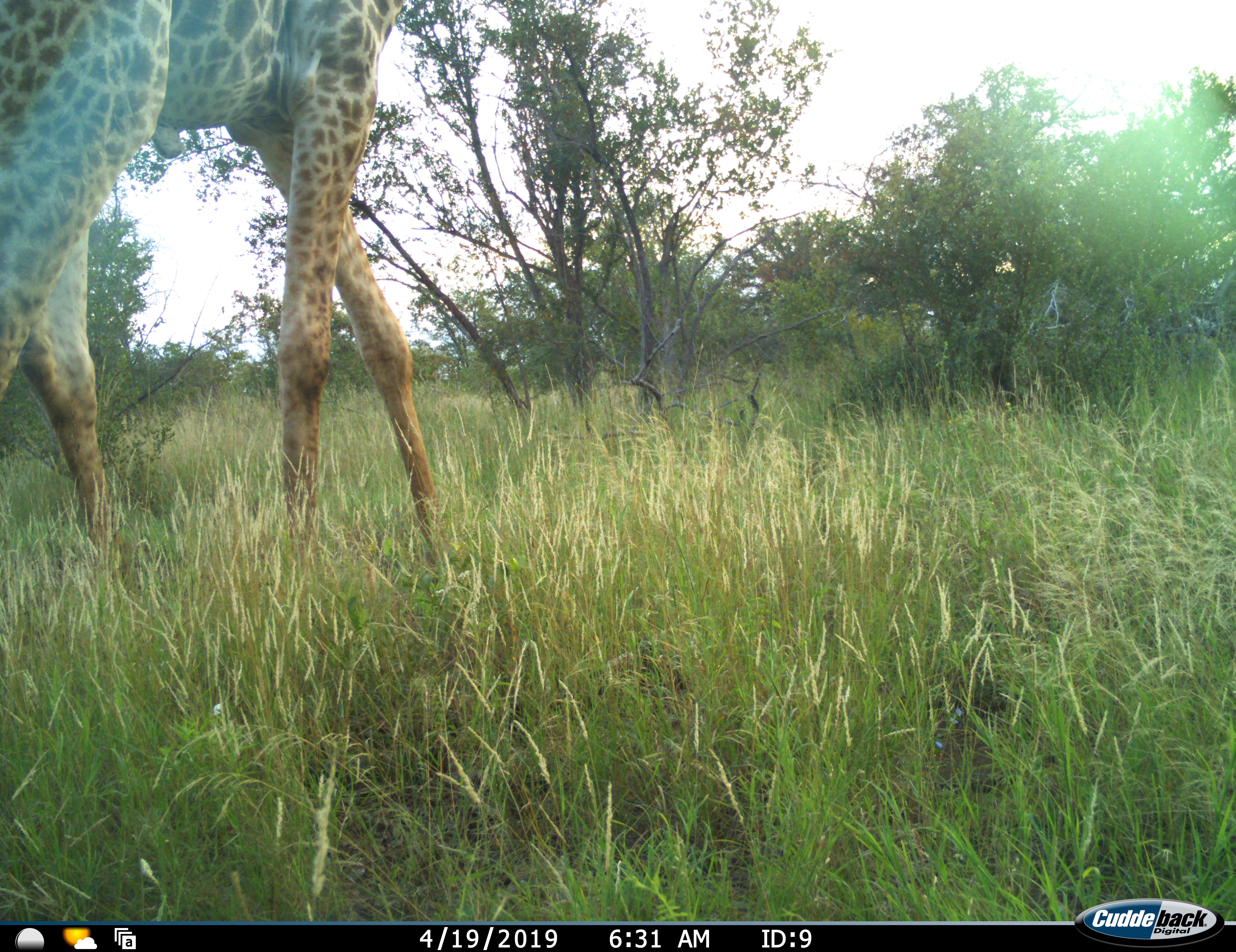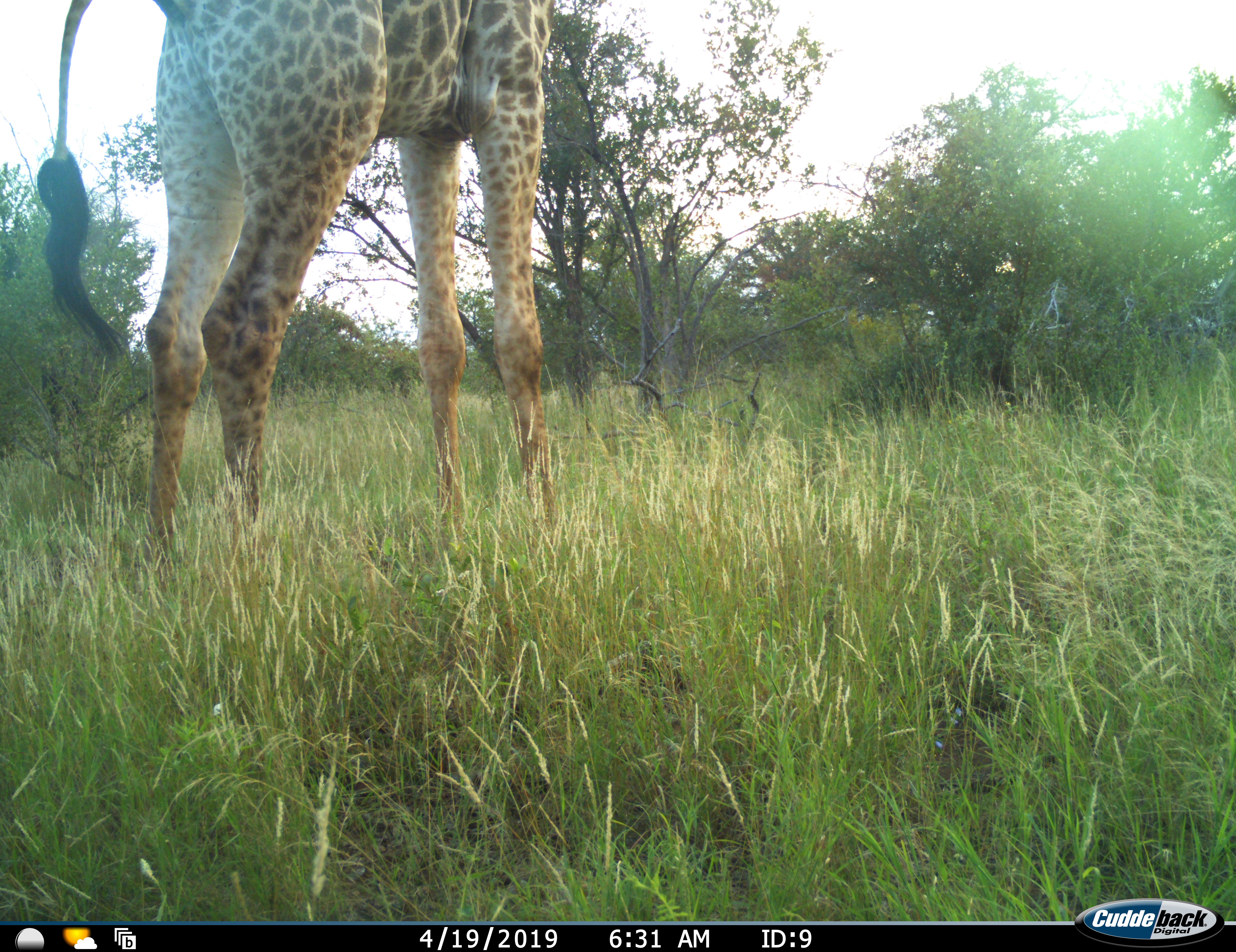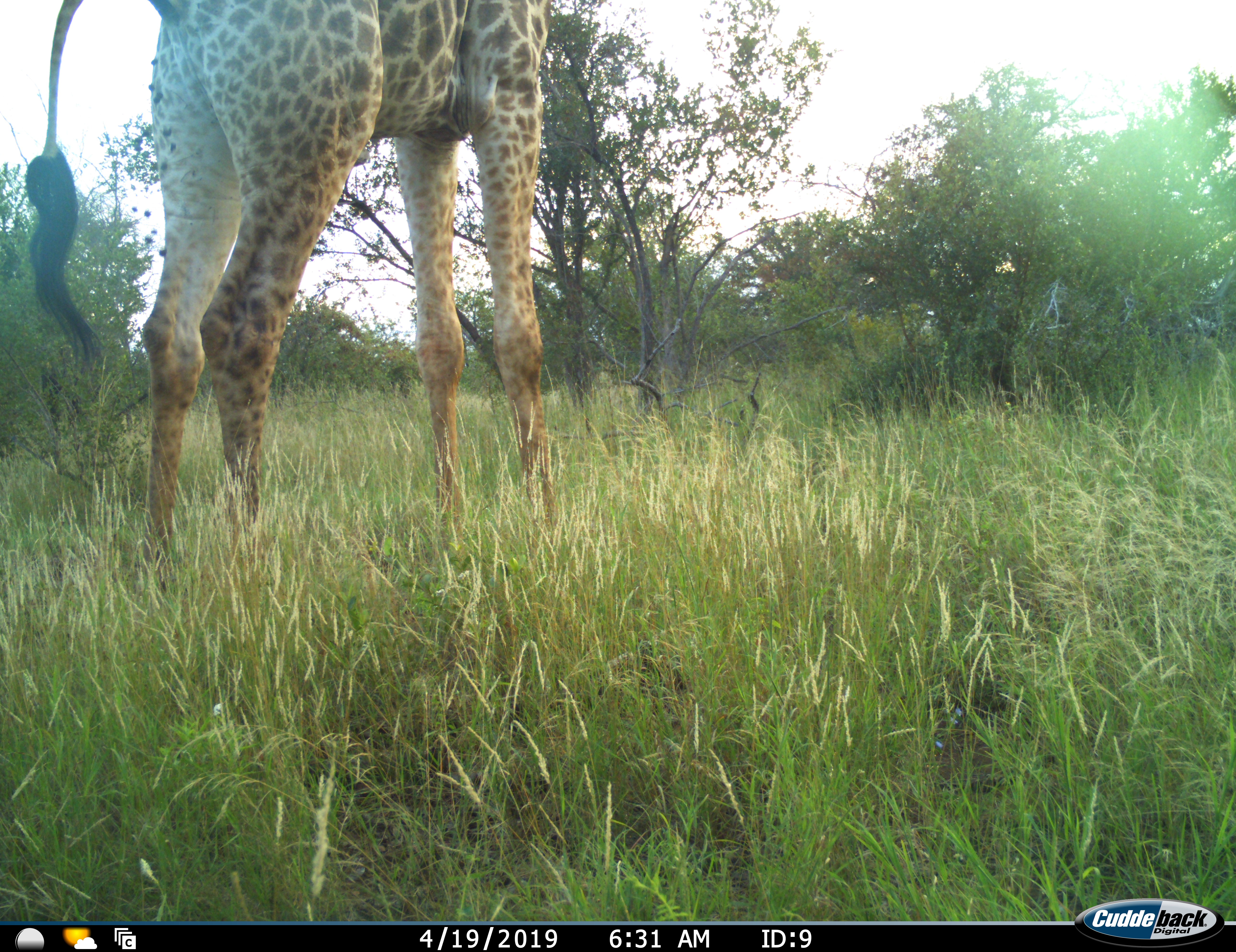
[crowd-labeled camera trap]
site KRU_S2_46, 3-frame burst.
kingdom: Animalia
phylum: Chordata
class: Mammalia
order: Artiodactyla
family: Giraffidae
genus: Giraffa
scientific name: Giraffa camelopardalis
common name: giraffe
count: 1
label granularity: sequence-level